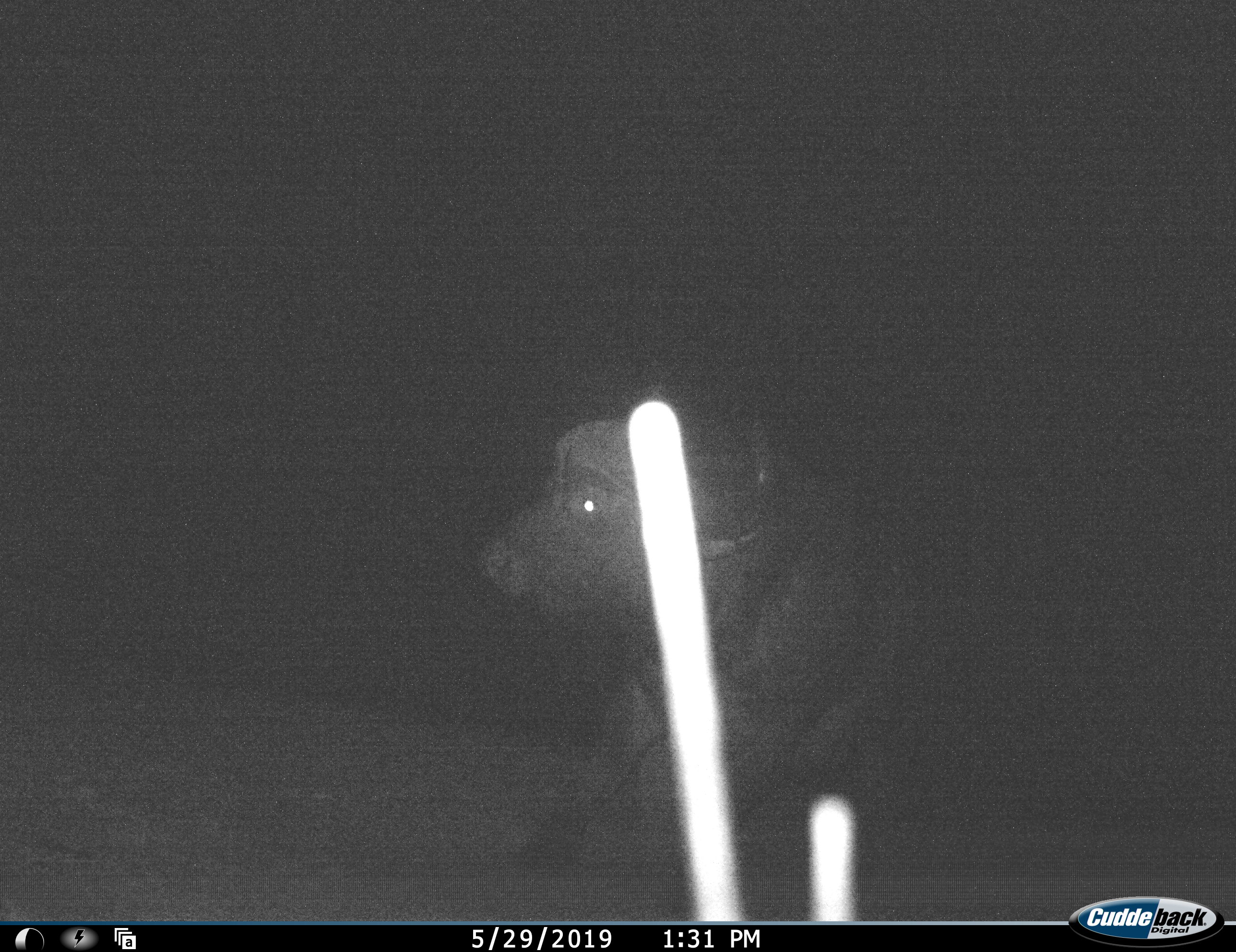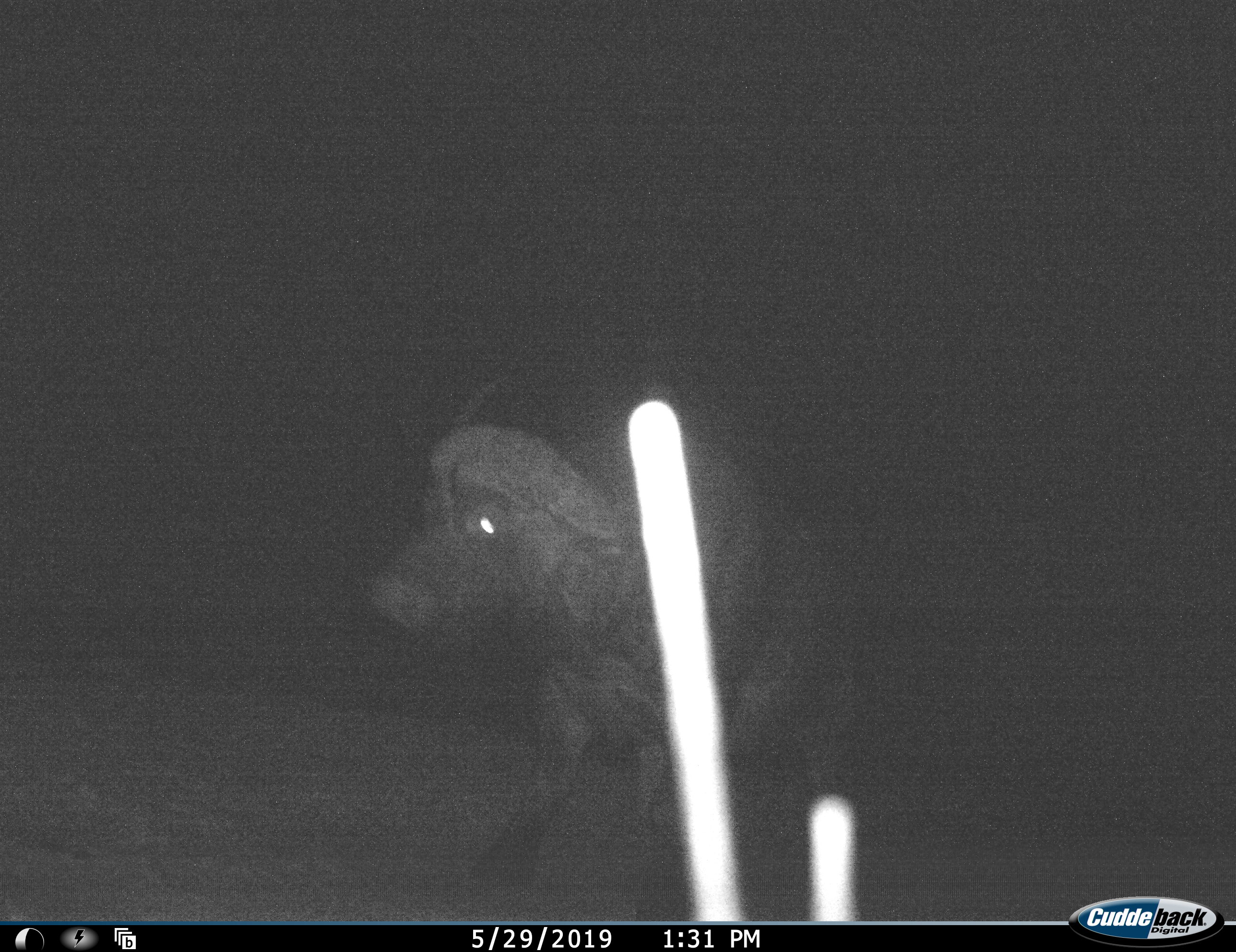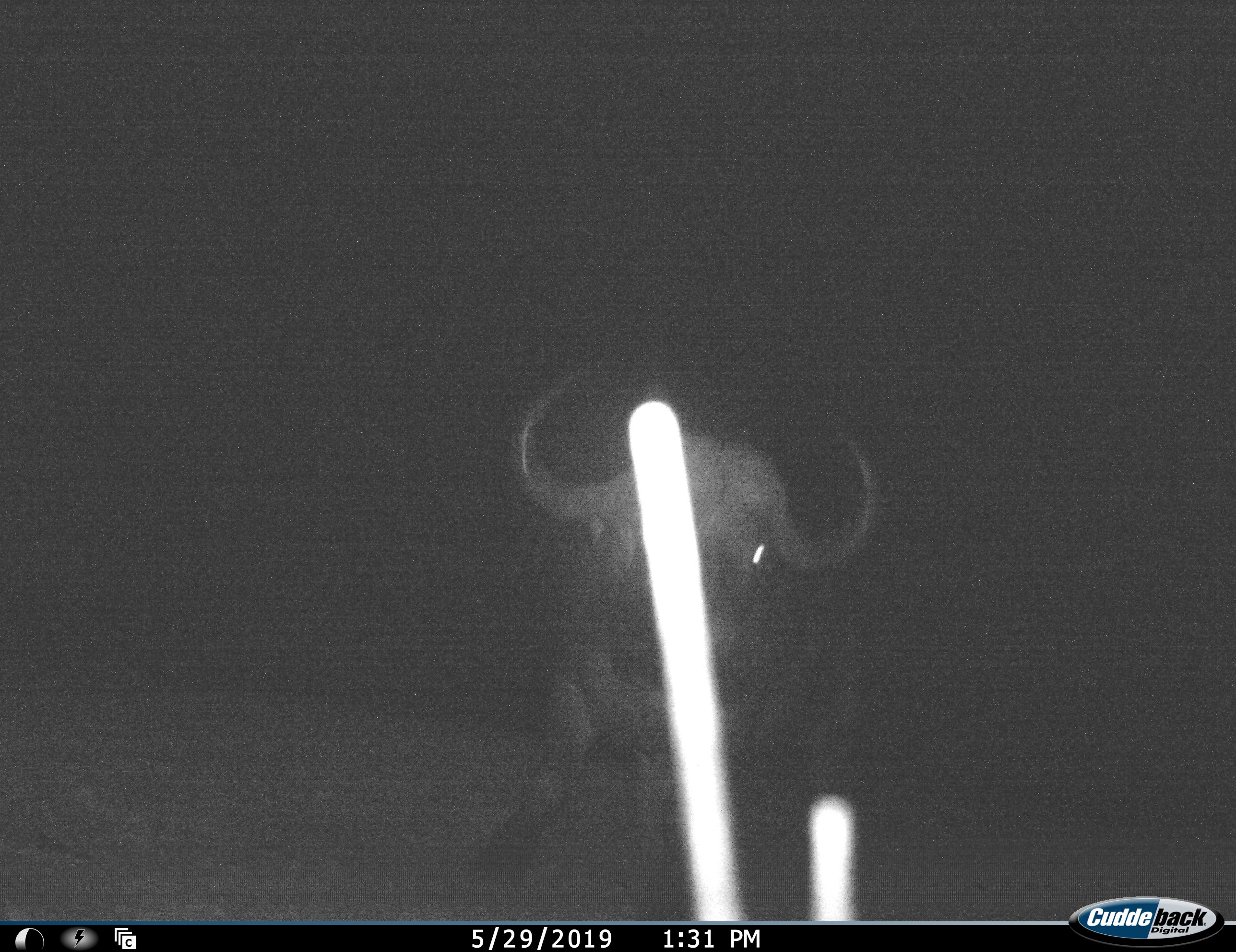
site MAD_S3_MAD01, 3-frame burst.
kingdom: Animalia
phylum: Chordata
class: Mammalia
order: Artiodactyla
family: Bovidae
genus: Syncerus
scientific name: Syncerus caffer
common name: african buffalo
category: buffalo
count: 1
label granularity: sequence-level